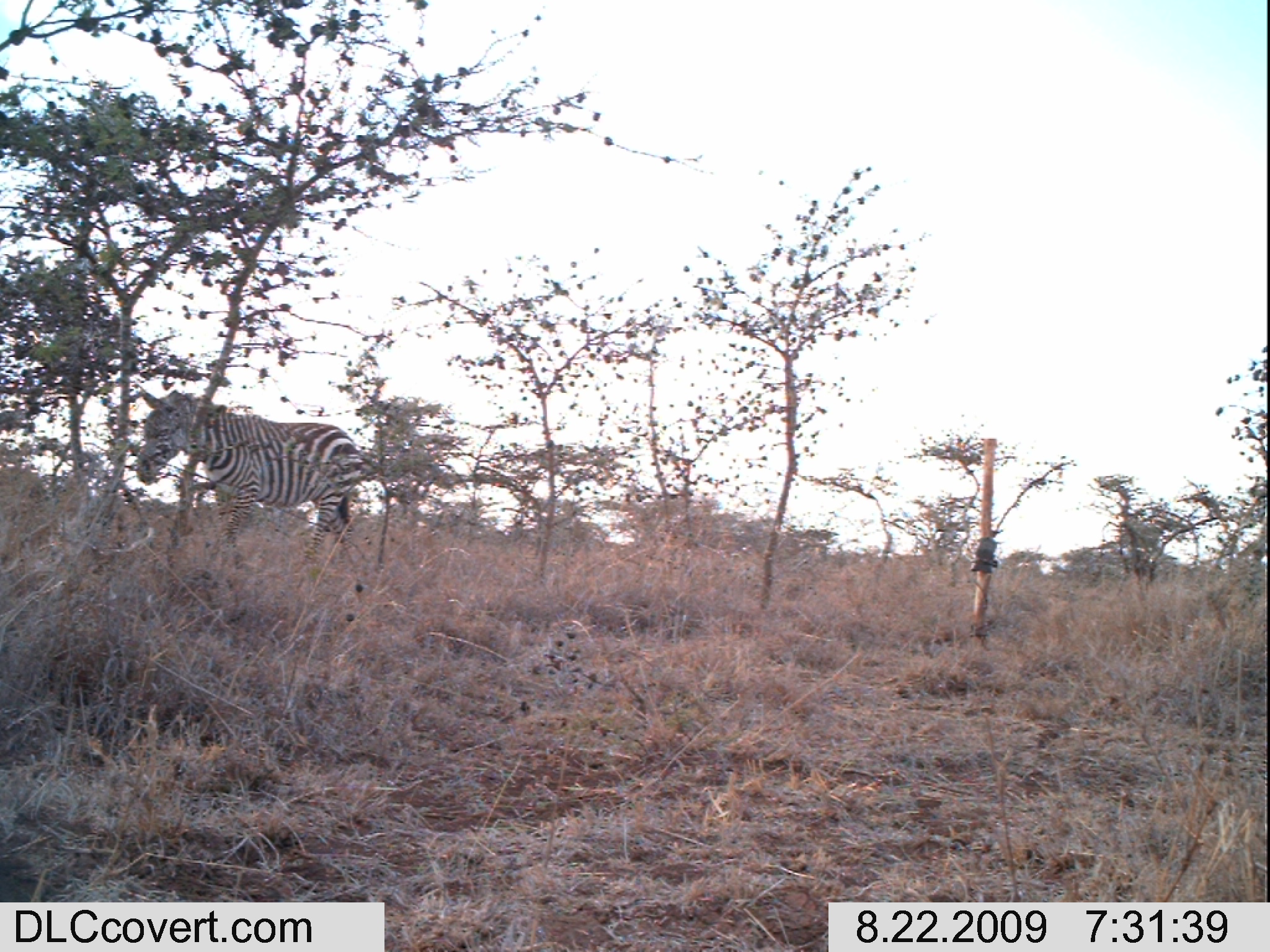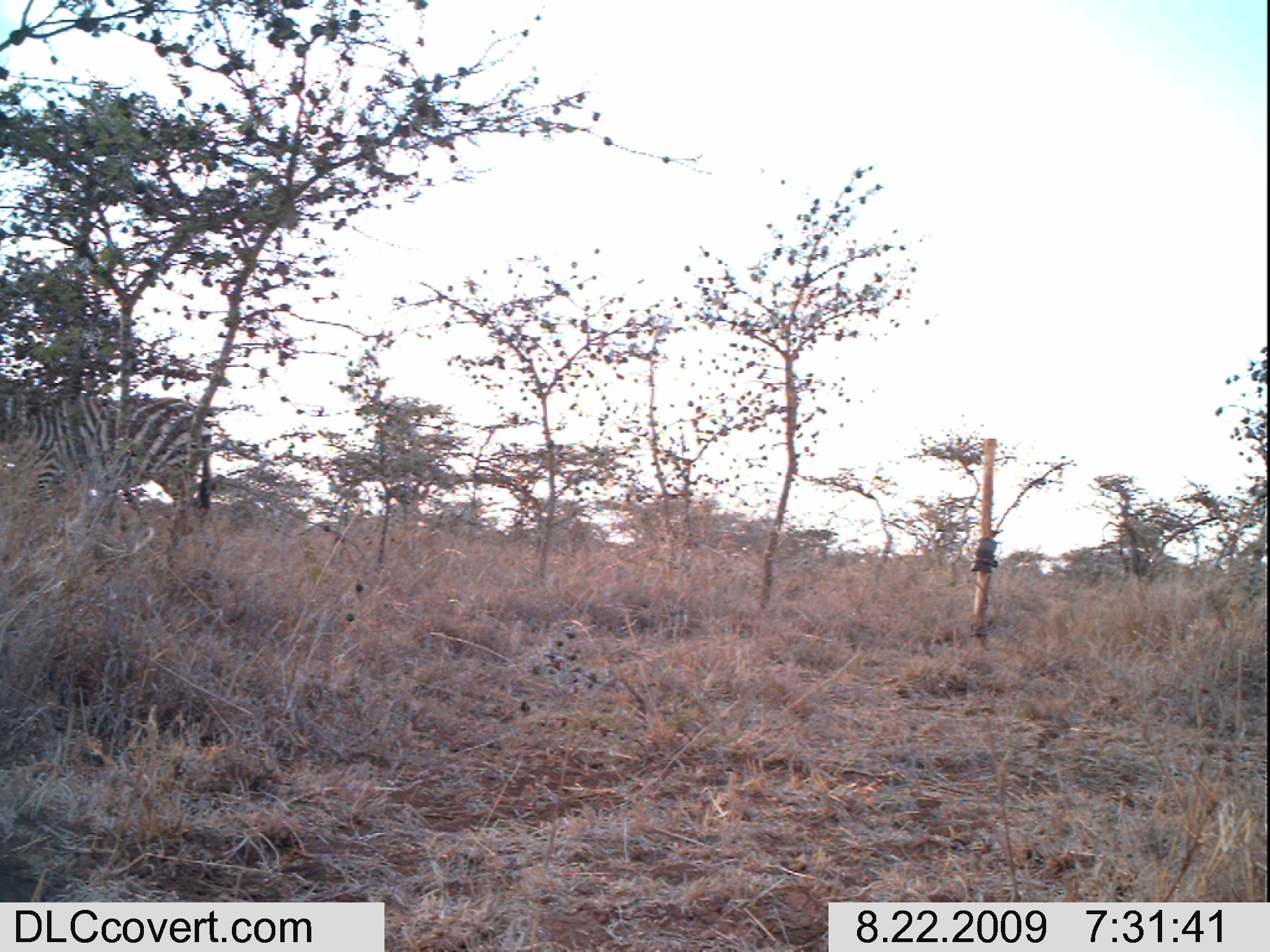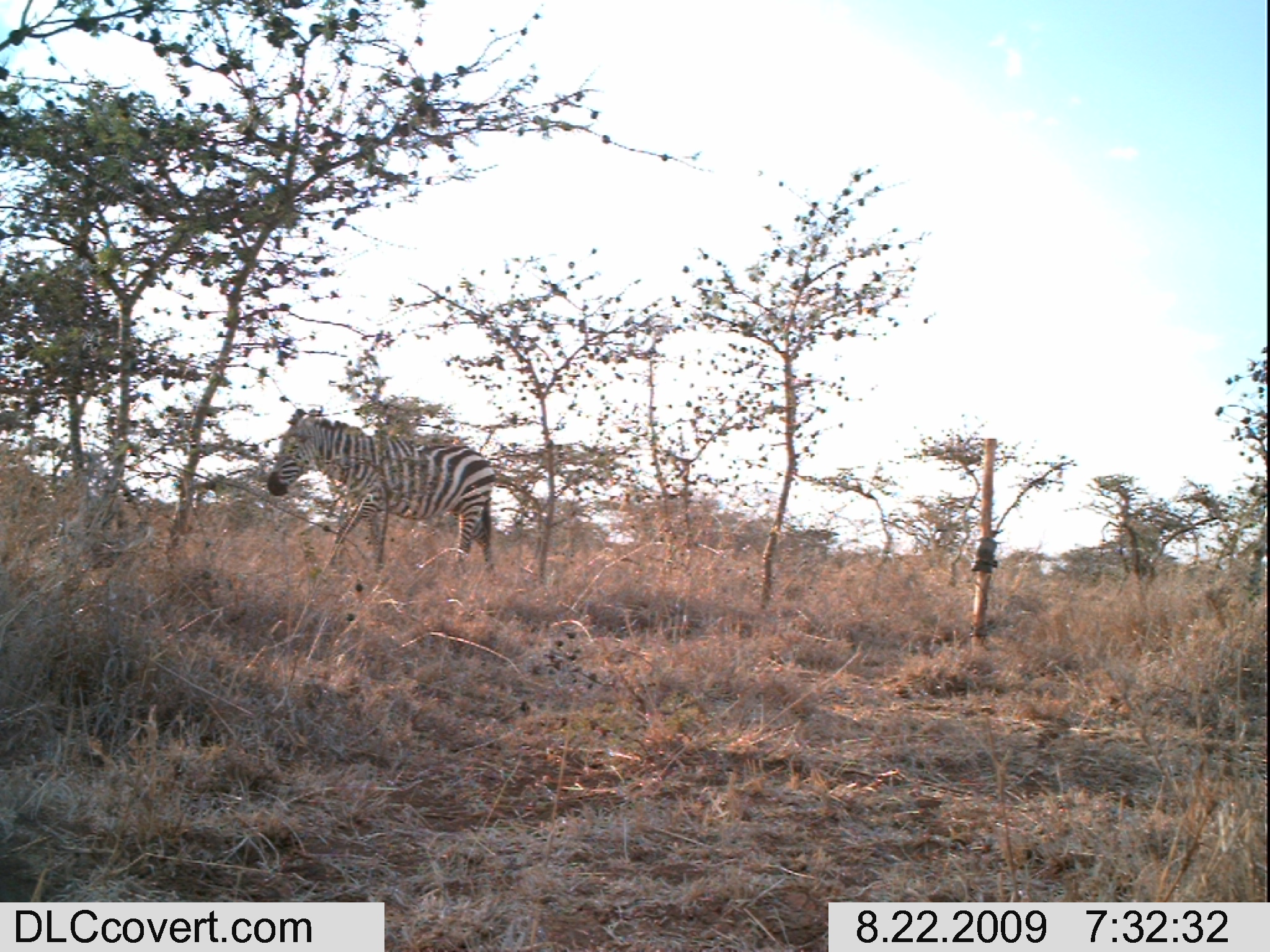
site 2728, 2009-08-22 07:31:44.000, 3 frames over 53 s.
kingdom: Animalia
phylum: Chordata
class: Mammalia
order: Perissodactyla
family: Equidae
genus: Equus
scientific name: Equus quagga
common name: plains zebra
Equus quagga (plains zebra), count 1.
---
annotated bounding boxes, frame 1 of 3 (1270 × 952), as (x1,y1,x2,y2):
equus quagga: (133,383,363,573)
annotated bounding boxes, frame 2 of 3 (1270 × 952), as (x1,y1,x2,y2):
equus quagga: (0,379,215,539)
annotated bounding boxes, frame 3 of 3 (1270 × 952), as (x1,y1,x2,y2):
equus quagga: (264,407,497,579)